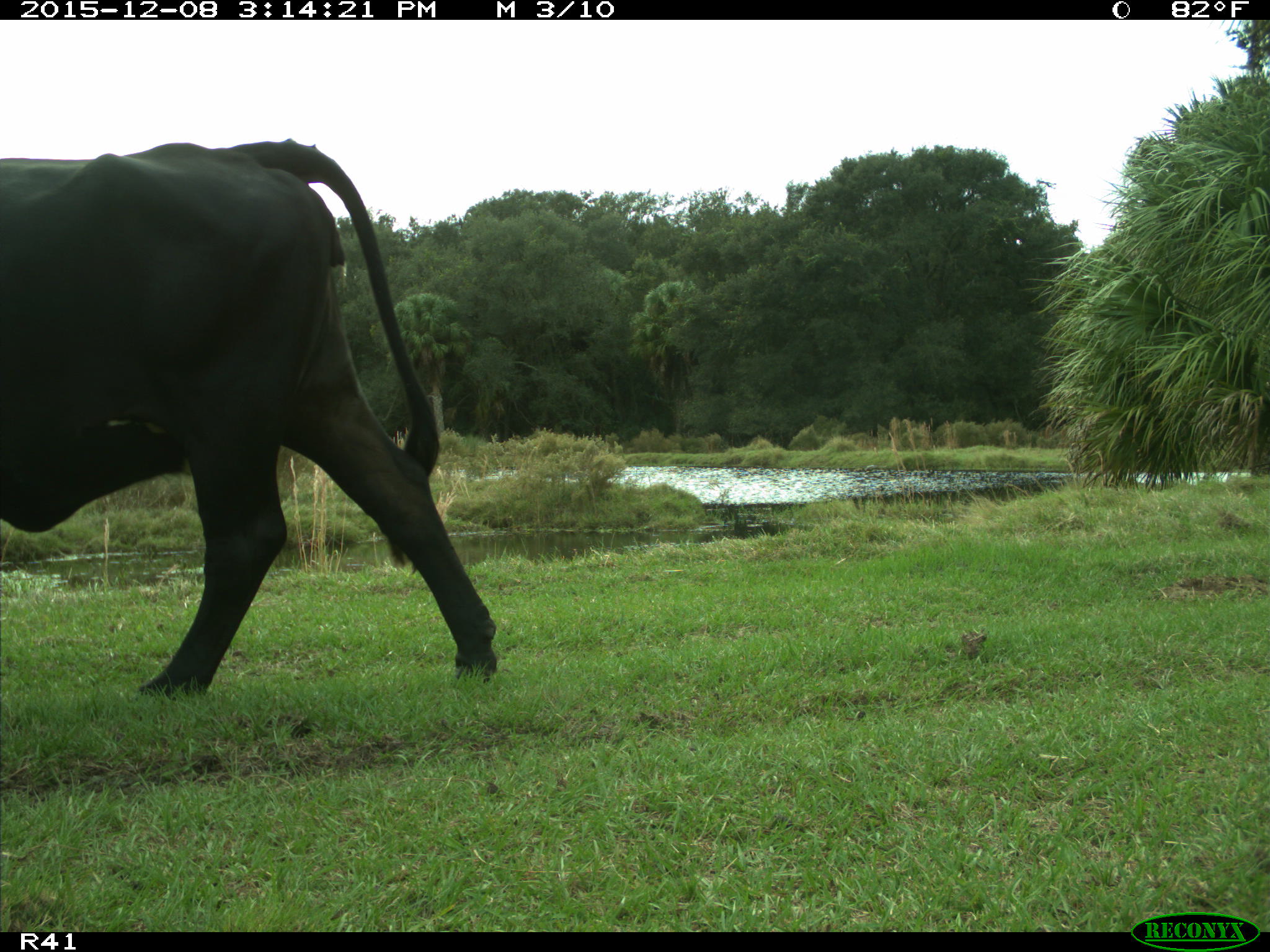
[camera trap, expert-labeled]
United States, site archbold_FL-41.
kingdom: Animalia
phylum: Chordata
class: Mammalia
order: Artiodactyla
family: Bovidae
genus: Bos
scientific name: Bos taurus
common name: domestic cow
Bos taurus (domestic cow).